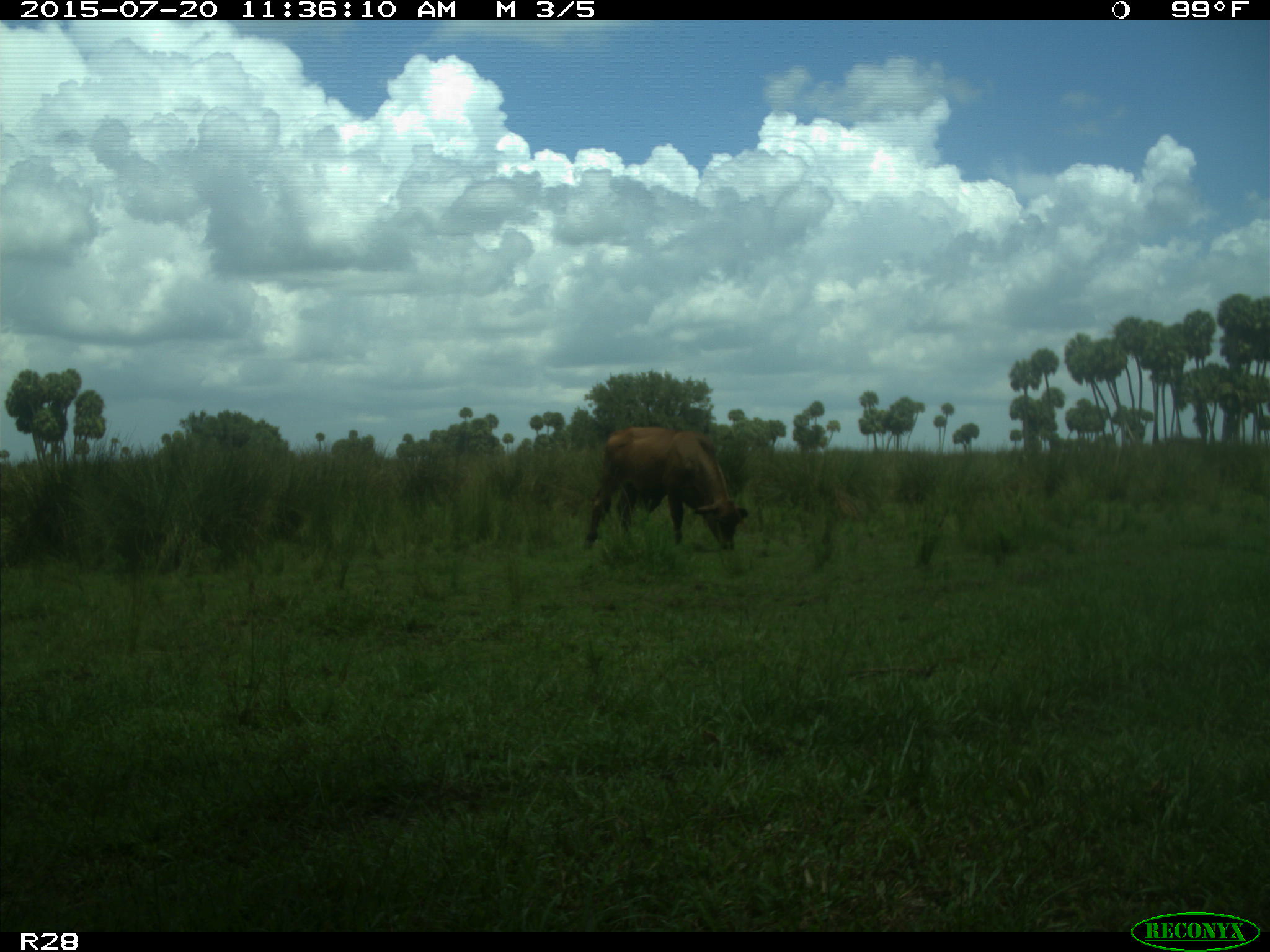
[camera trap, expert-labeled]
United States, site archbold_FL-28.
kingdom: Animalia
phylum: Chordata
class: Mammalia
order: Artiodactyla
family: Bovidae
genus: Bos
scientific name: Bos taurus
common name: domestic cow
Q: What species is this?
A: Bos taurus (domestic cow).